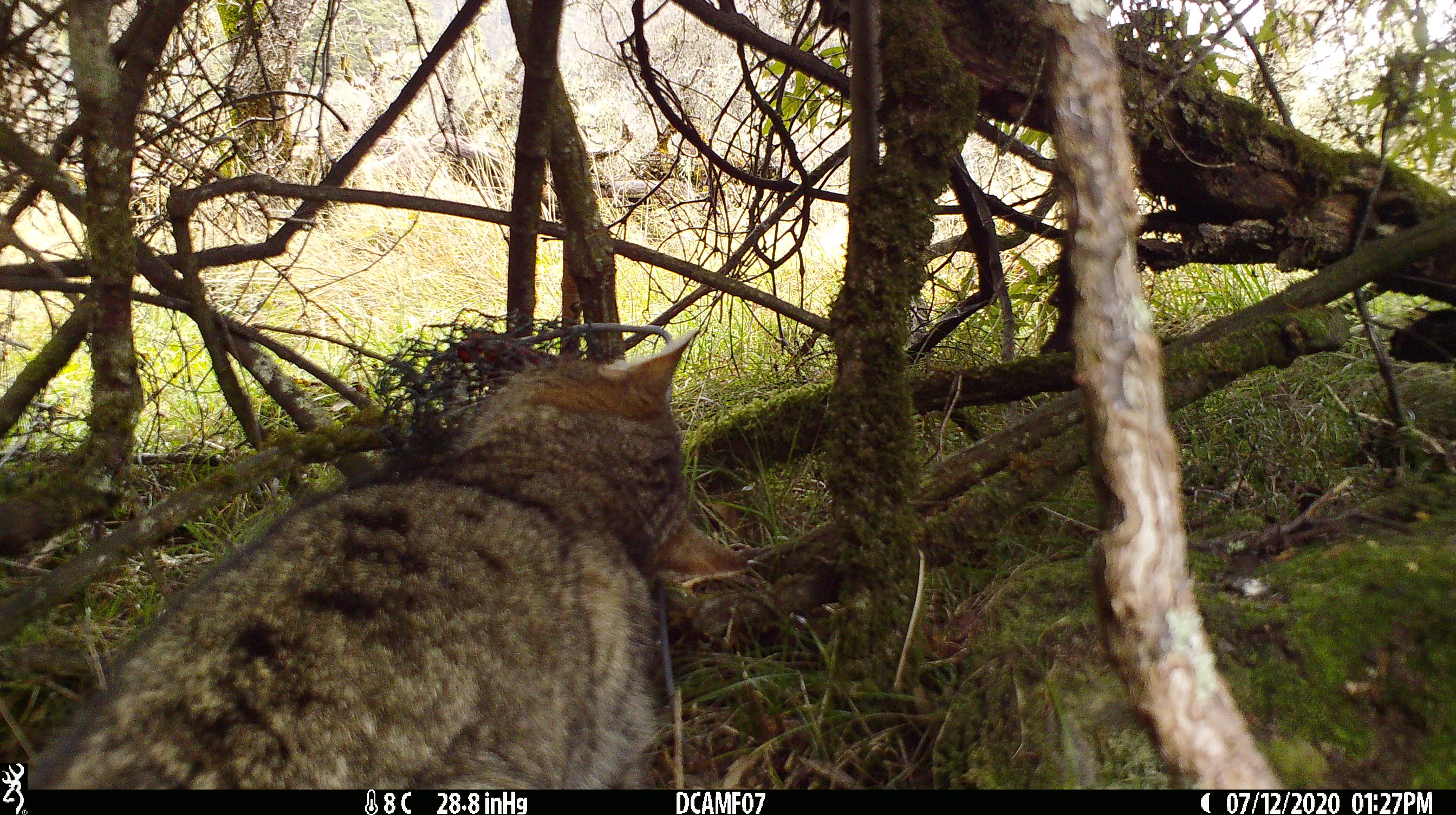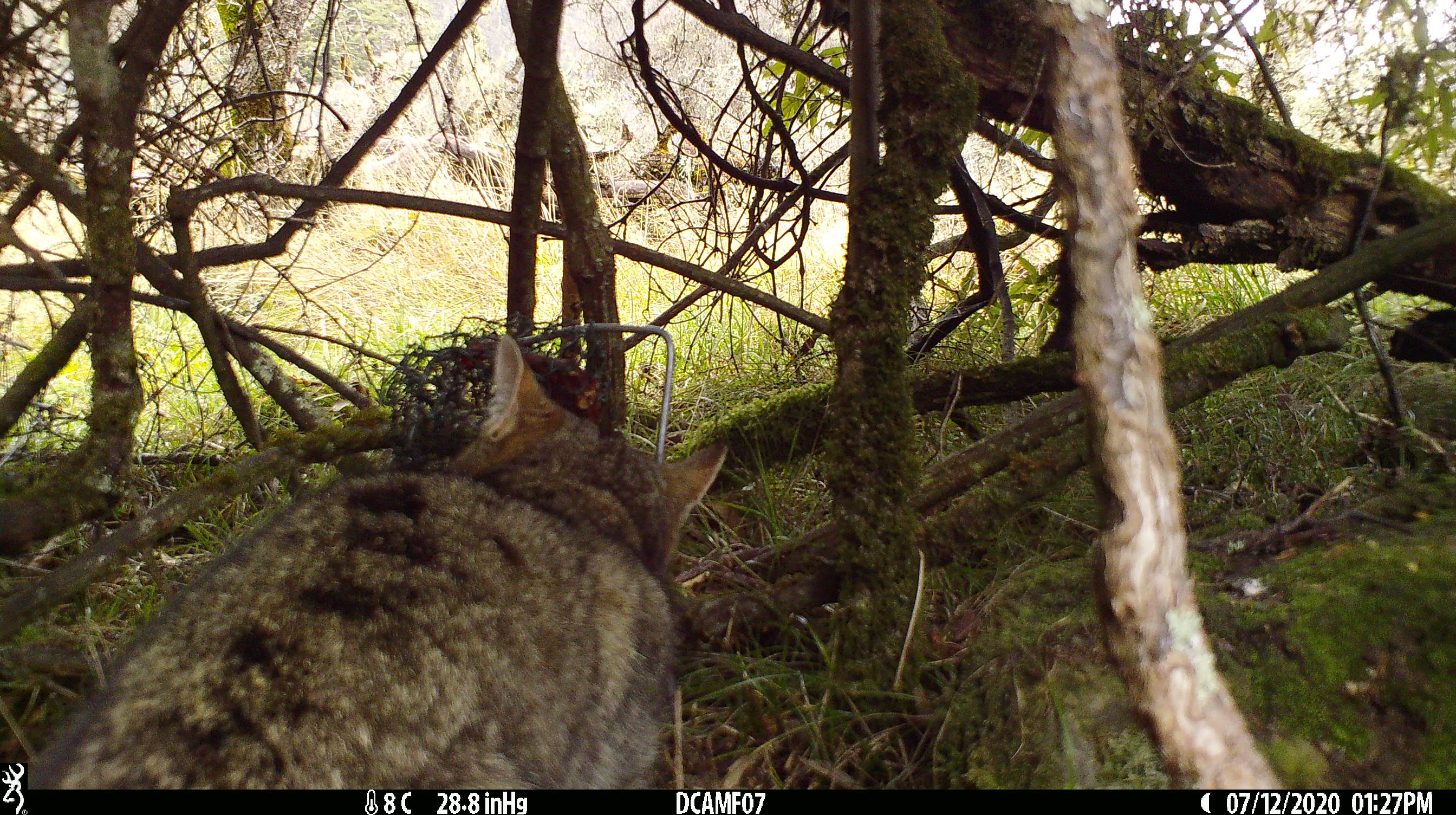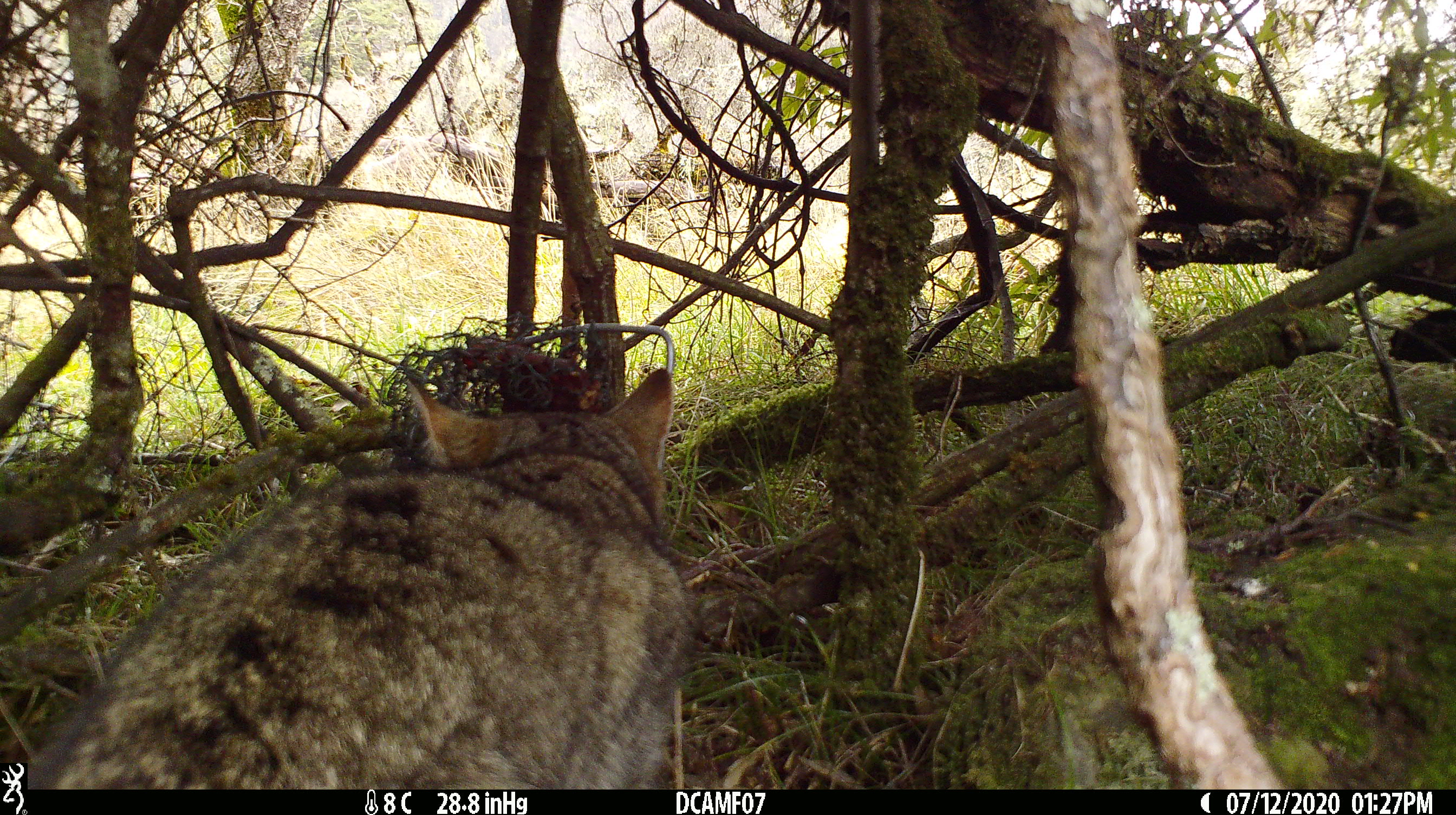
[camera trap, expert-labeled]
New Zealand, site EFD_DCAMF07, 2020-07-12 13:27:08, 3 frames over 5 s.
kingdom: Animalia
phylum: Chordata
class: Mammalia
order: Carnivora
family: Felidae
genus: Felis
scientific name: Felis catus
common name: domestic cat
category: cat